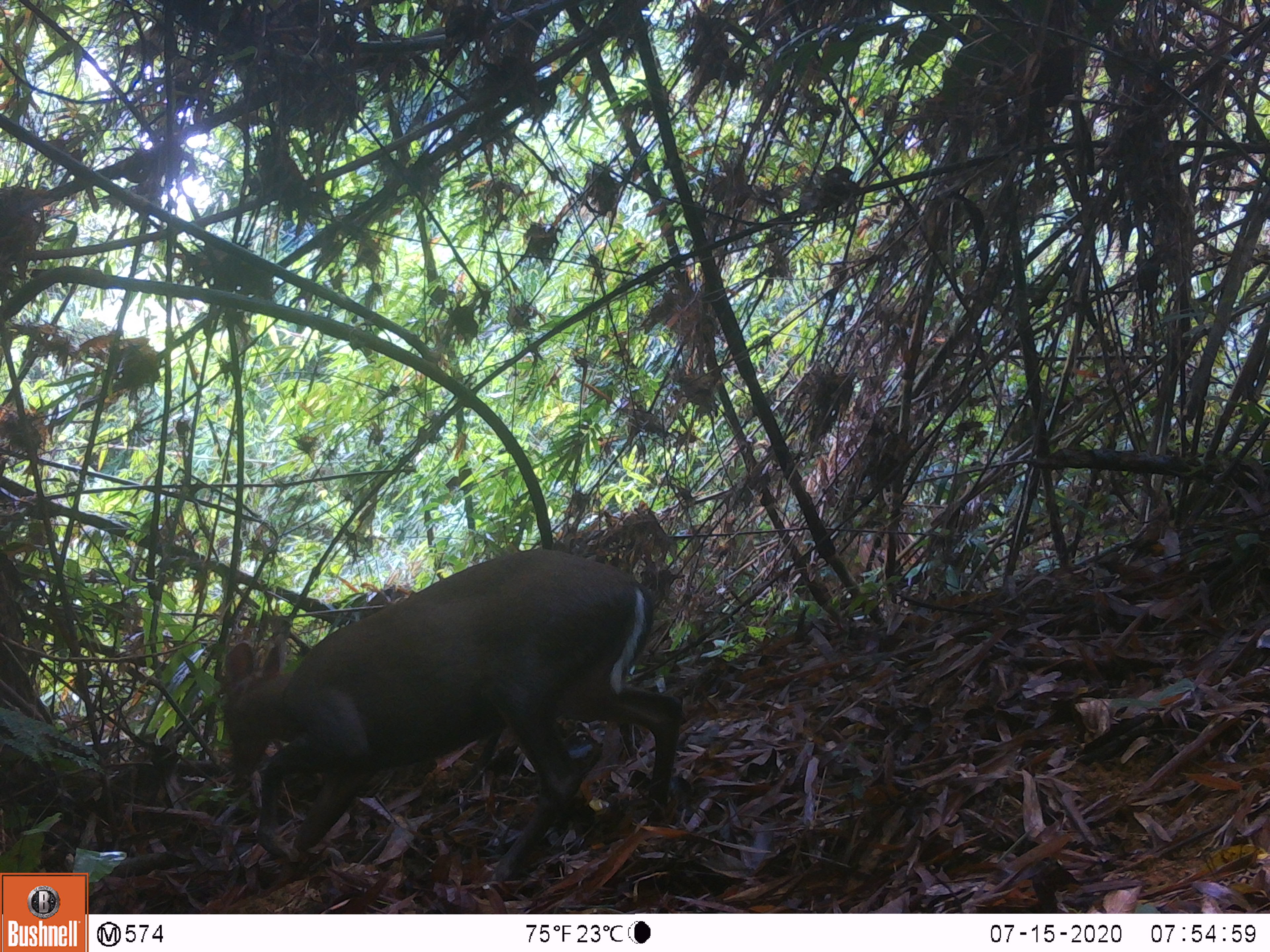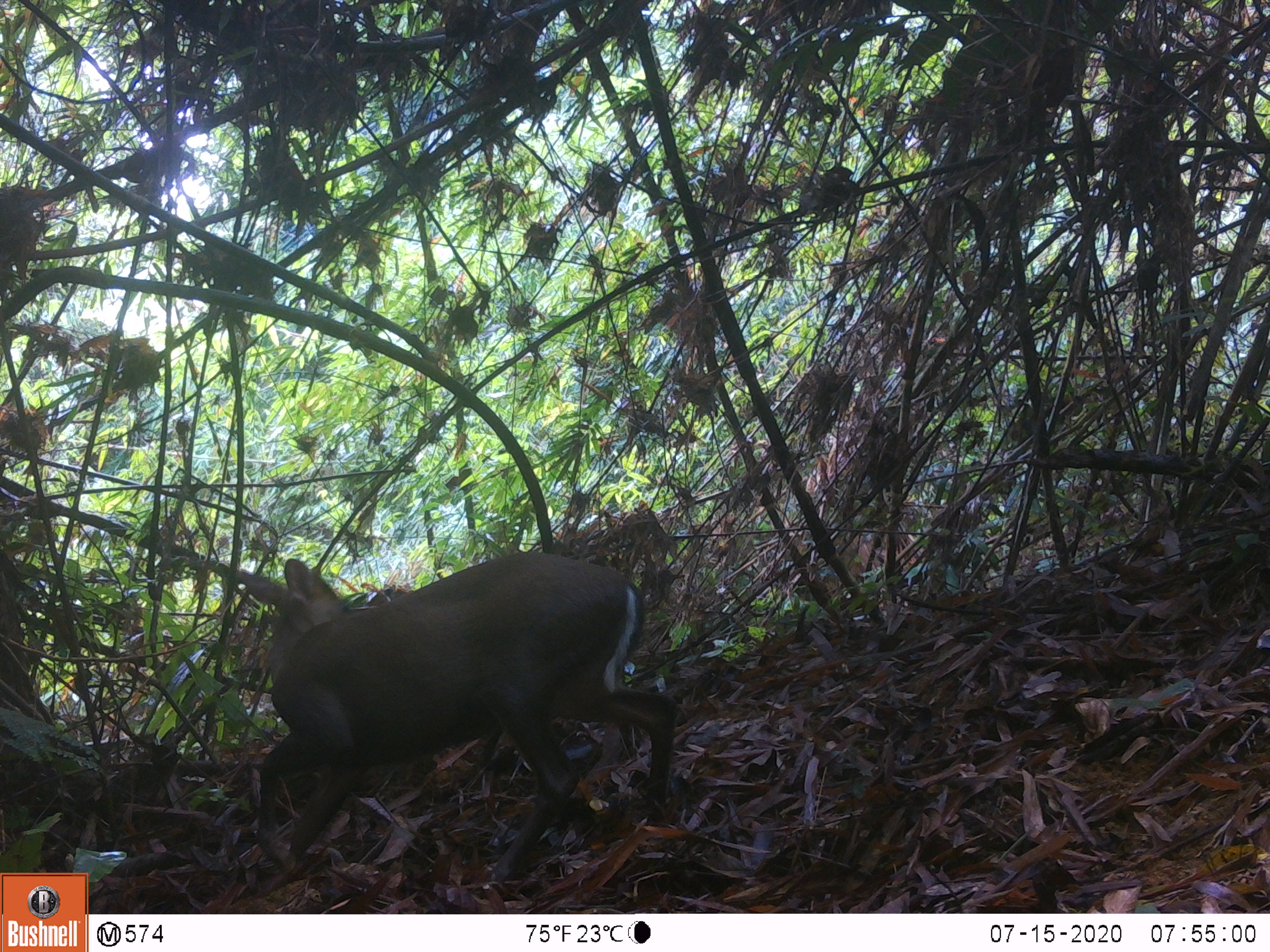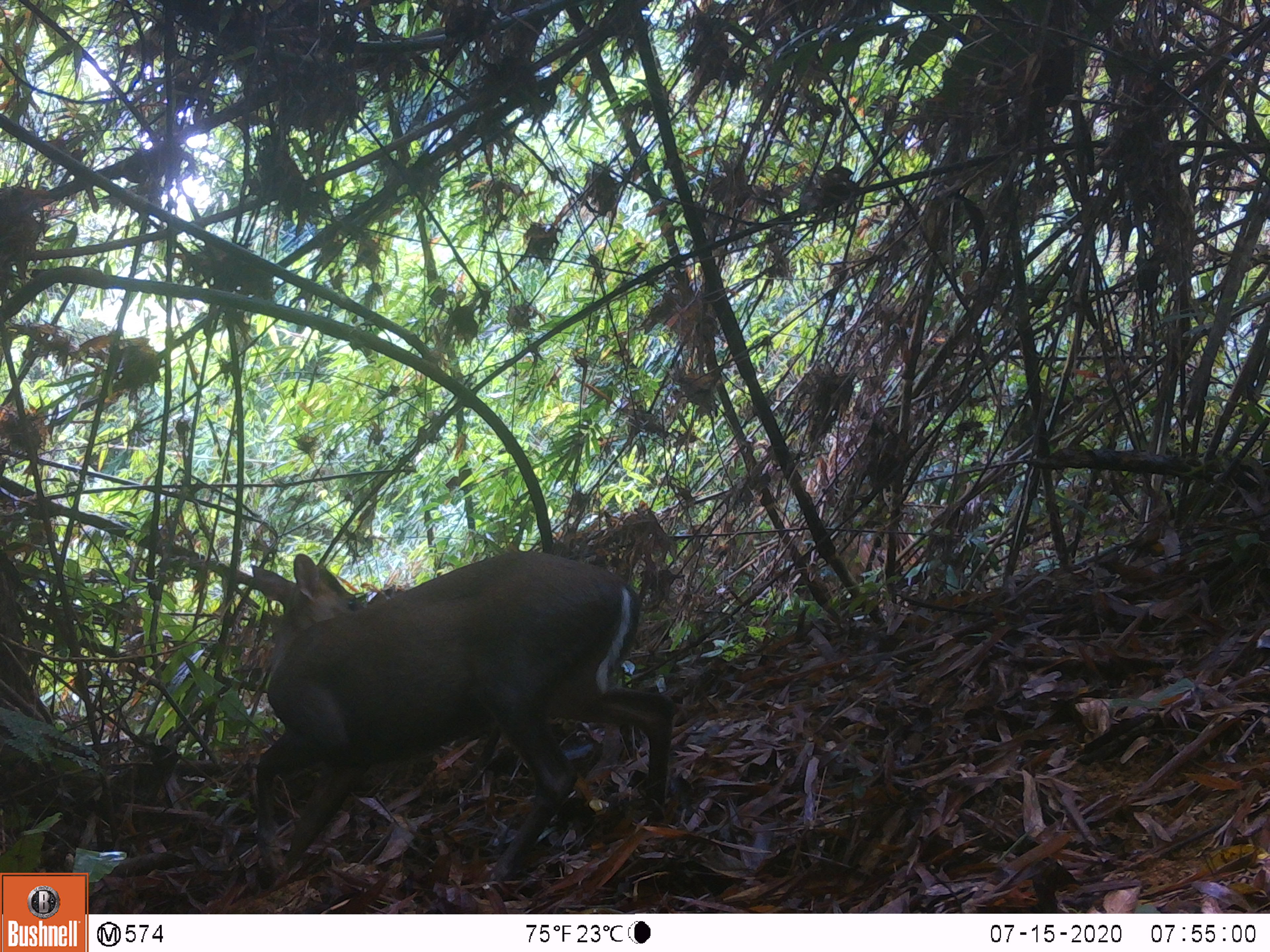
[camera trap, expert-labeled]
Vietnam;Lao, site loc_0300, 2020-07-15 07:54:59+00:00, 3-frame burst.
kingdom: Animalia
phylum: Chordata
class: Mammalia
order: Artiodactyla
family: Cervidae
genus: Muntiacus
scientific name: Muntiacus rooseveltorum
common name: roosevelt's muntjac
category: roosevelts muntjac group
Roosevelts muntjac group (roosevelt's muntjac) (Muntiacus rooseveltorum). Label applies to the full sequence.